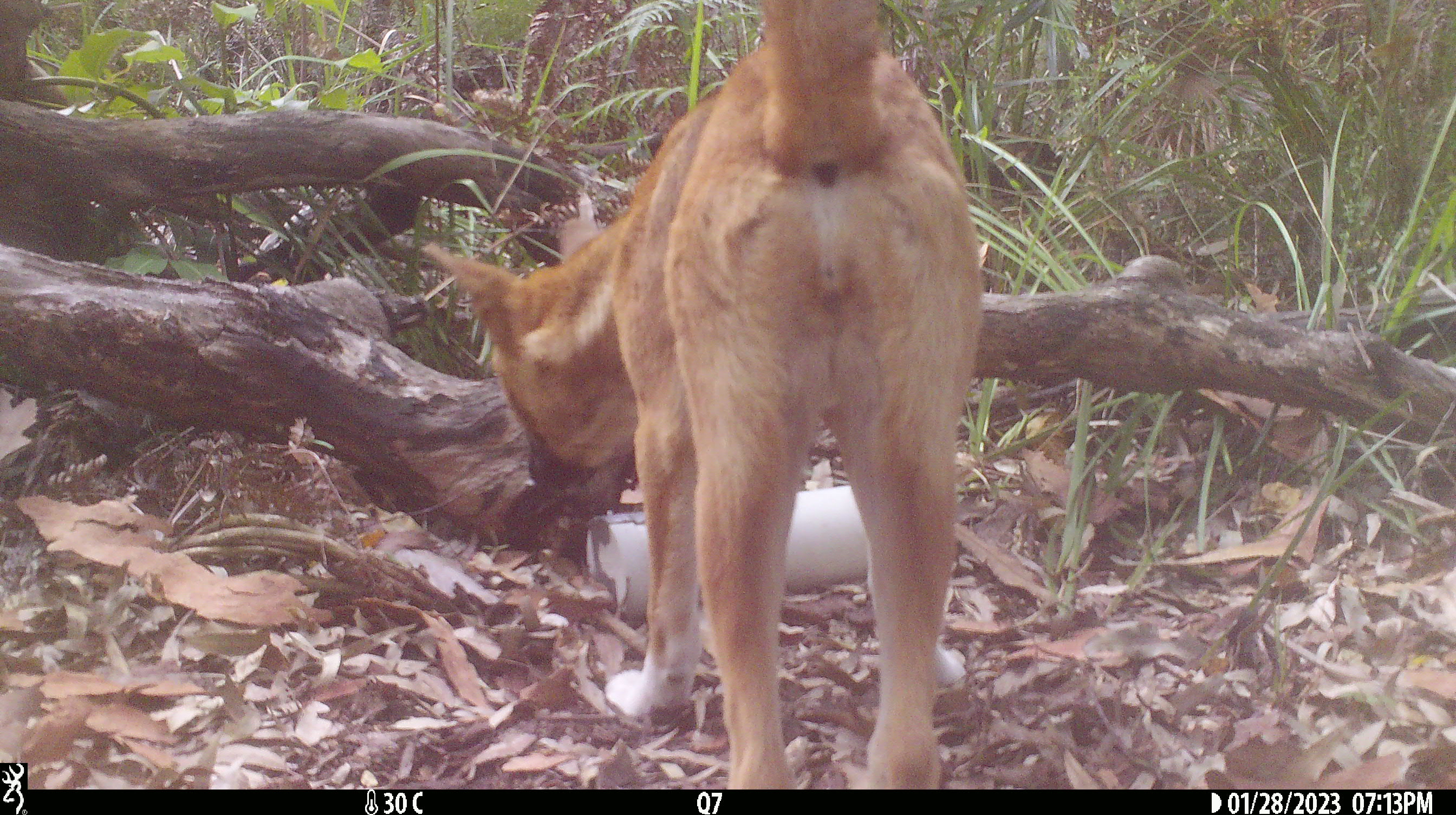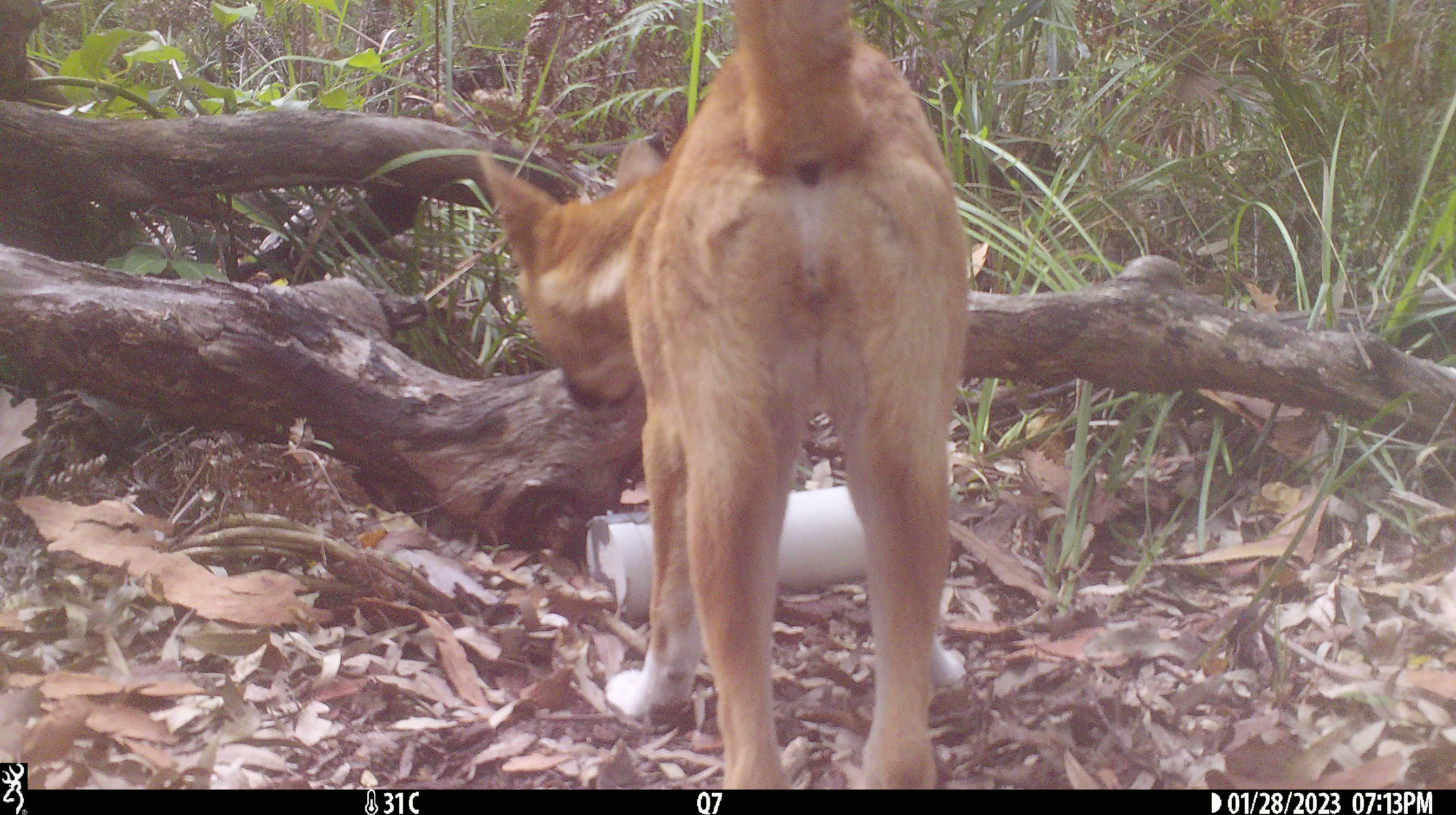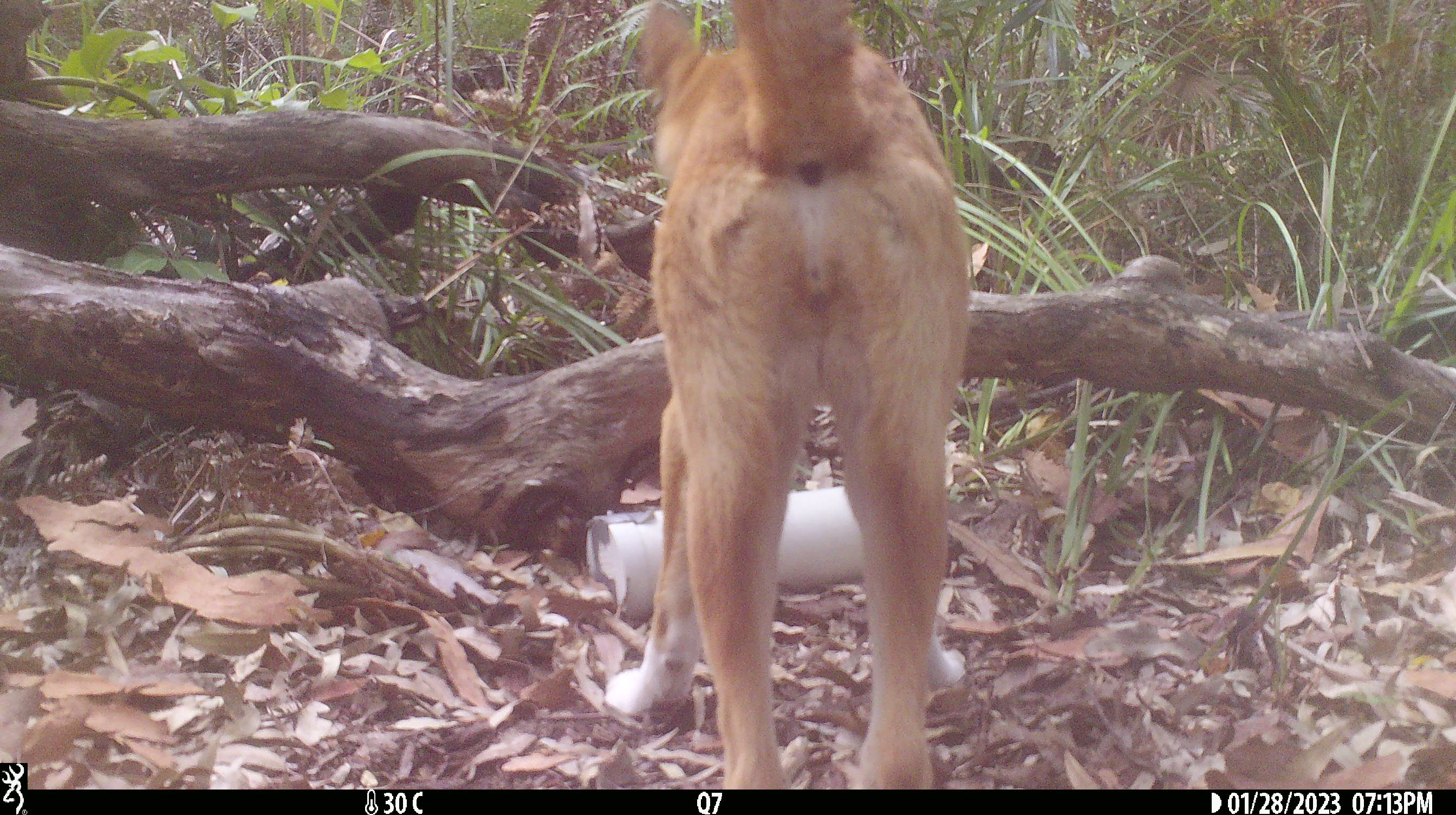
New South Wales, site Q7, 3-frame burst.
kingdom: Animalia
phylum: Chordata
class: Mammalia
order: Carnivora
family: Canidae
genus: Canis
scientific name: Canis familiaris dingo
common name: dingo